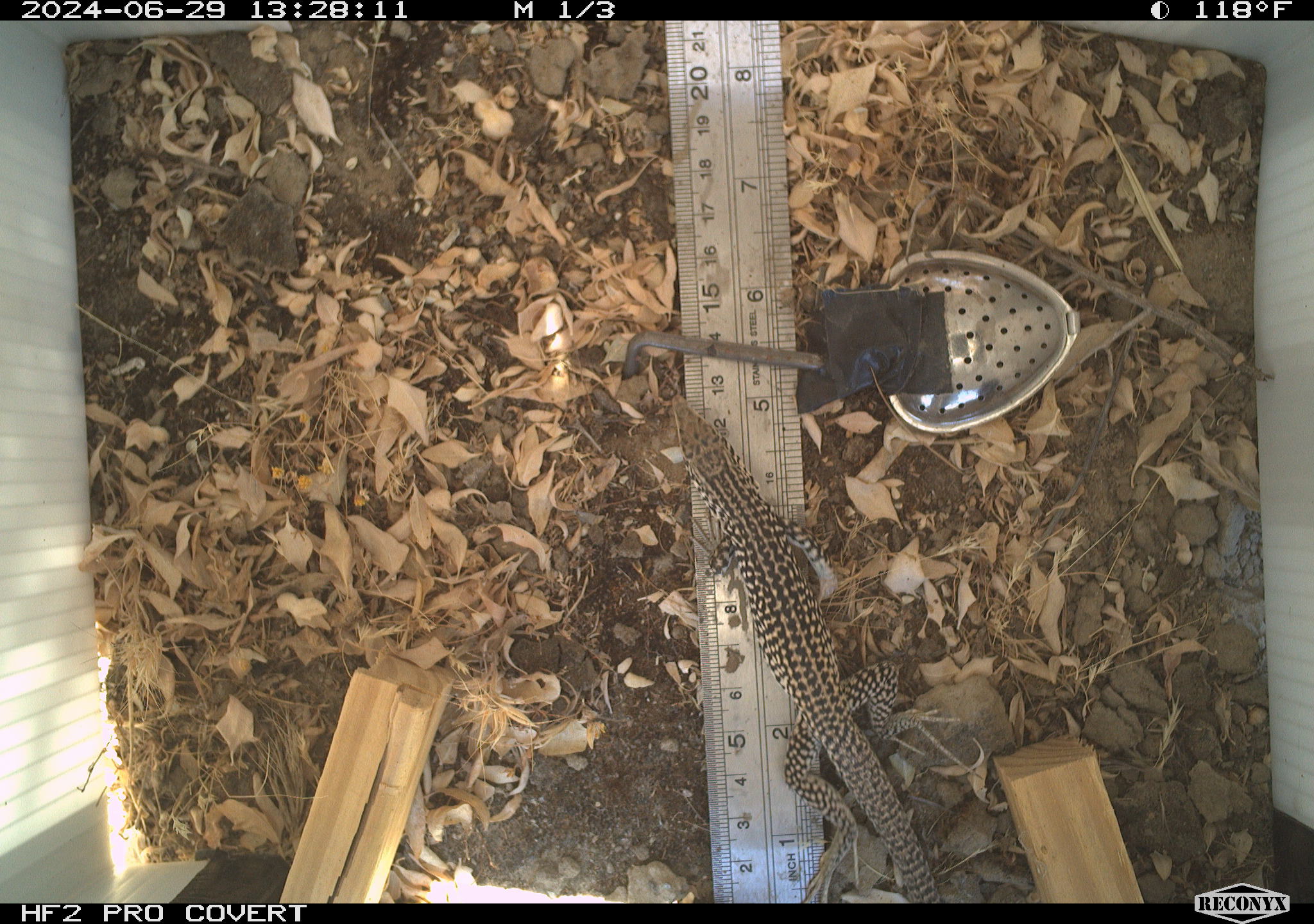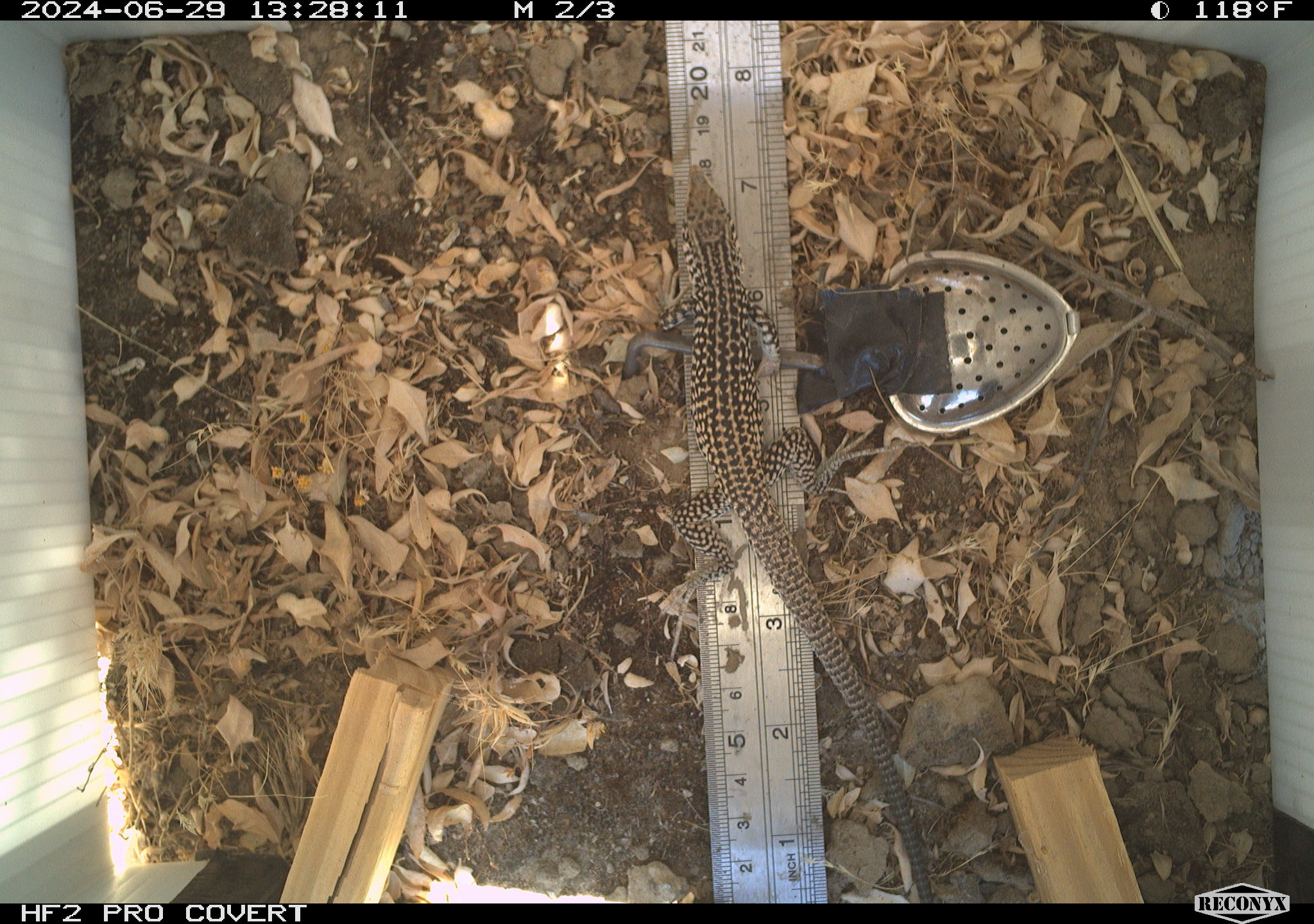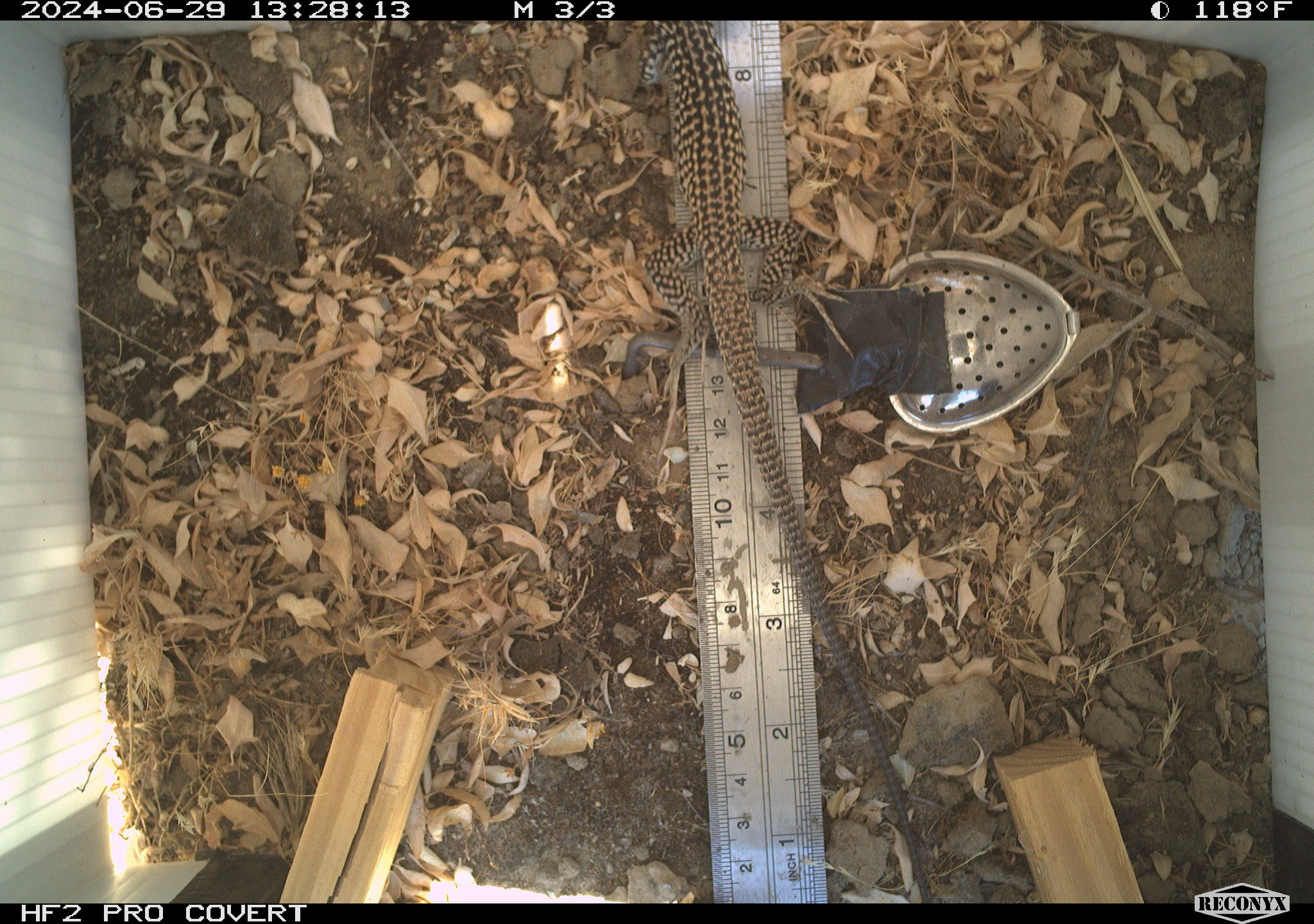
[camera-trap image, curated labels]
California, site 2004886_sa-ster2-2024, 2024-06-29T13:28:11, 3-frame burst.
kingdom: Animalia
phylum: Chordata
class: Reptilia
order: Squamata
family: Teiidae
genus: Aspidoscelis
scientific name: Aspidoscelis tigris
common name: western whiptail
Western whiptail (Aspidoscelis tigris).